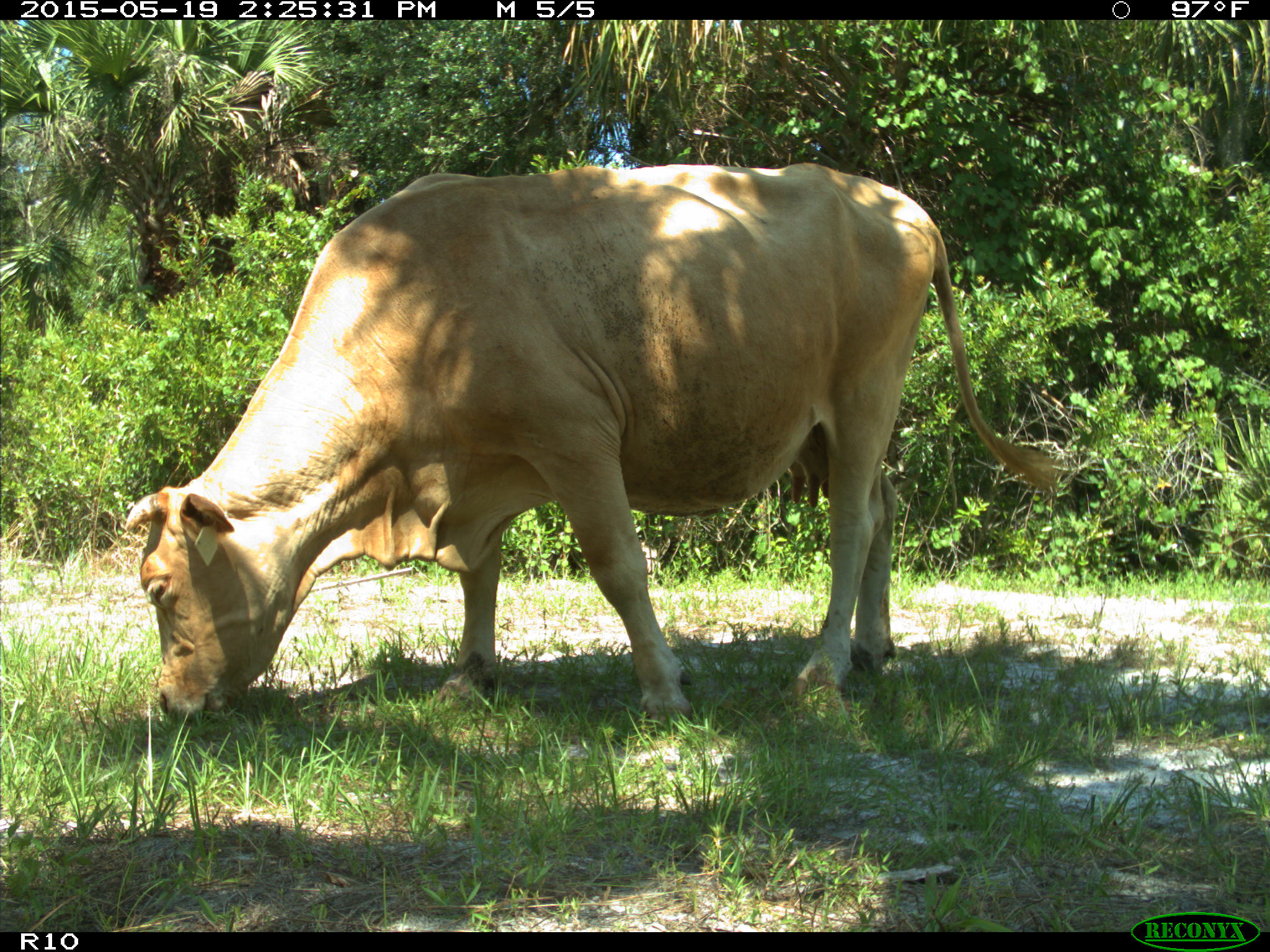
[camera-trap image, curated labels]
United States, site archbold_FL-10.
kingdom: Animalia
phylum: Chordata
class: Mammalia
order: Artiodactyla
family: Bovidae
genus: Bos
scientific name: Bos taurus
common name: domestic cow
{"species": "Bos taurus (domestic cow)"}